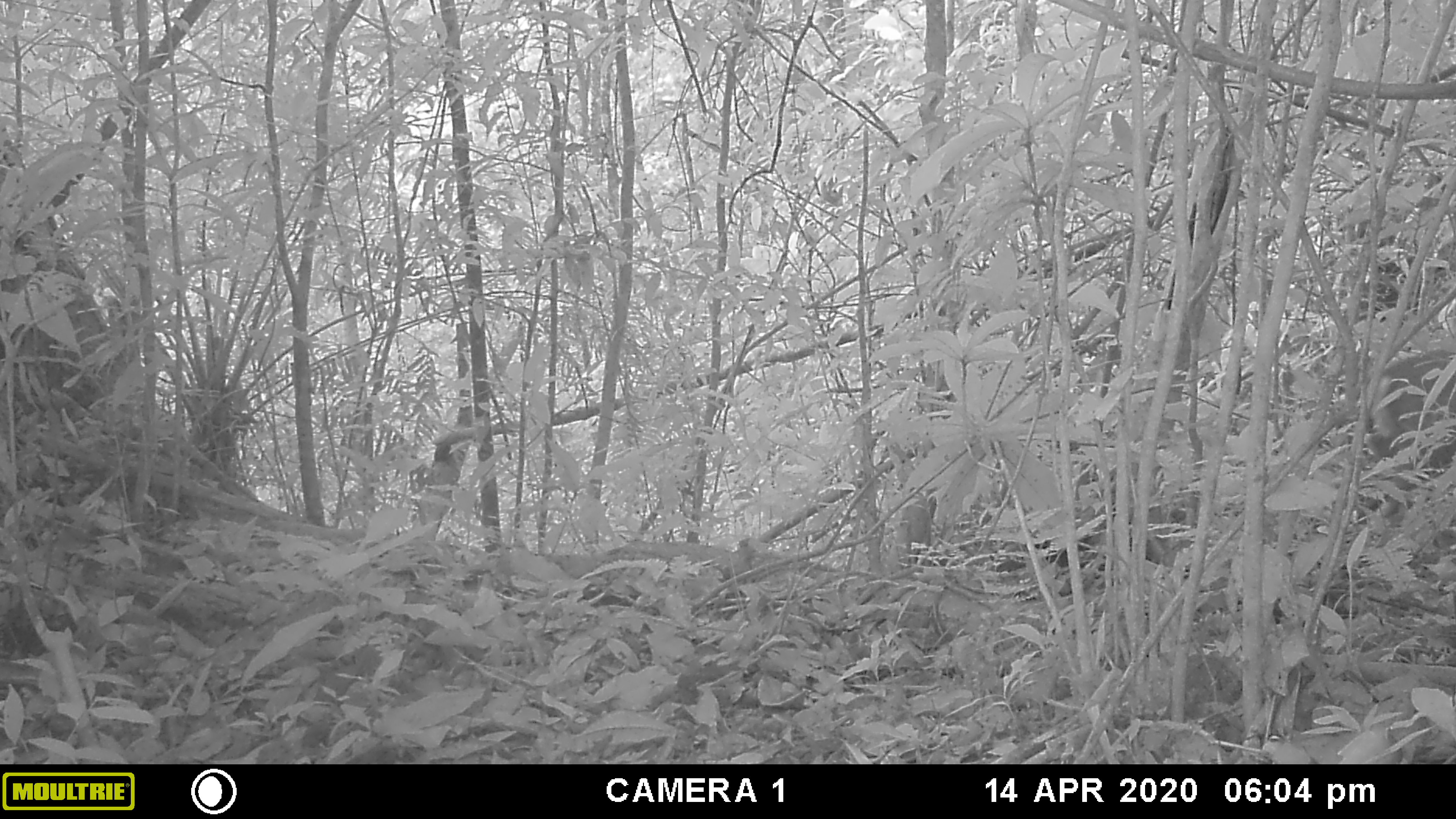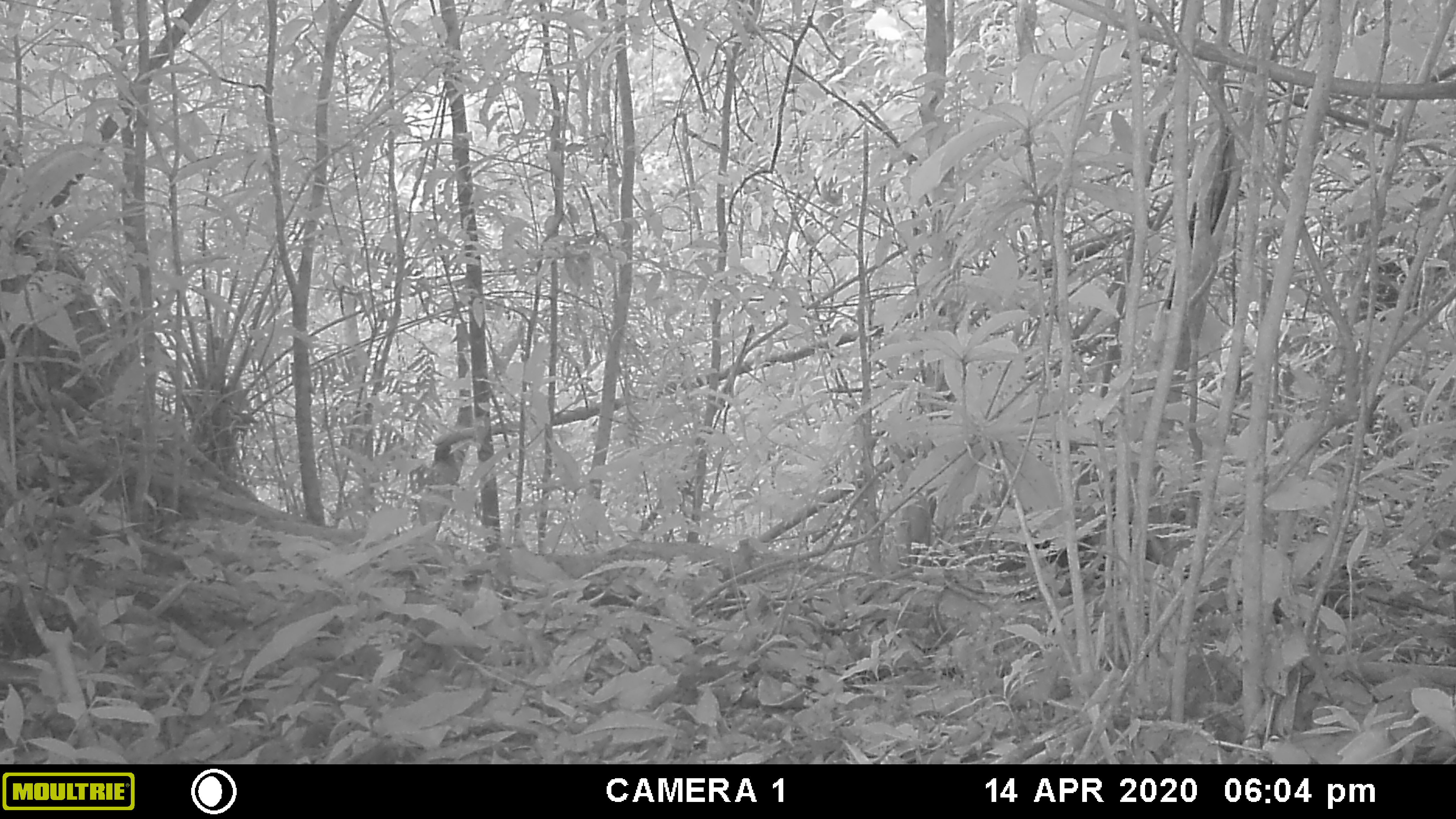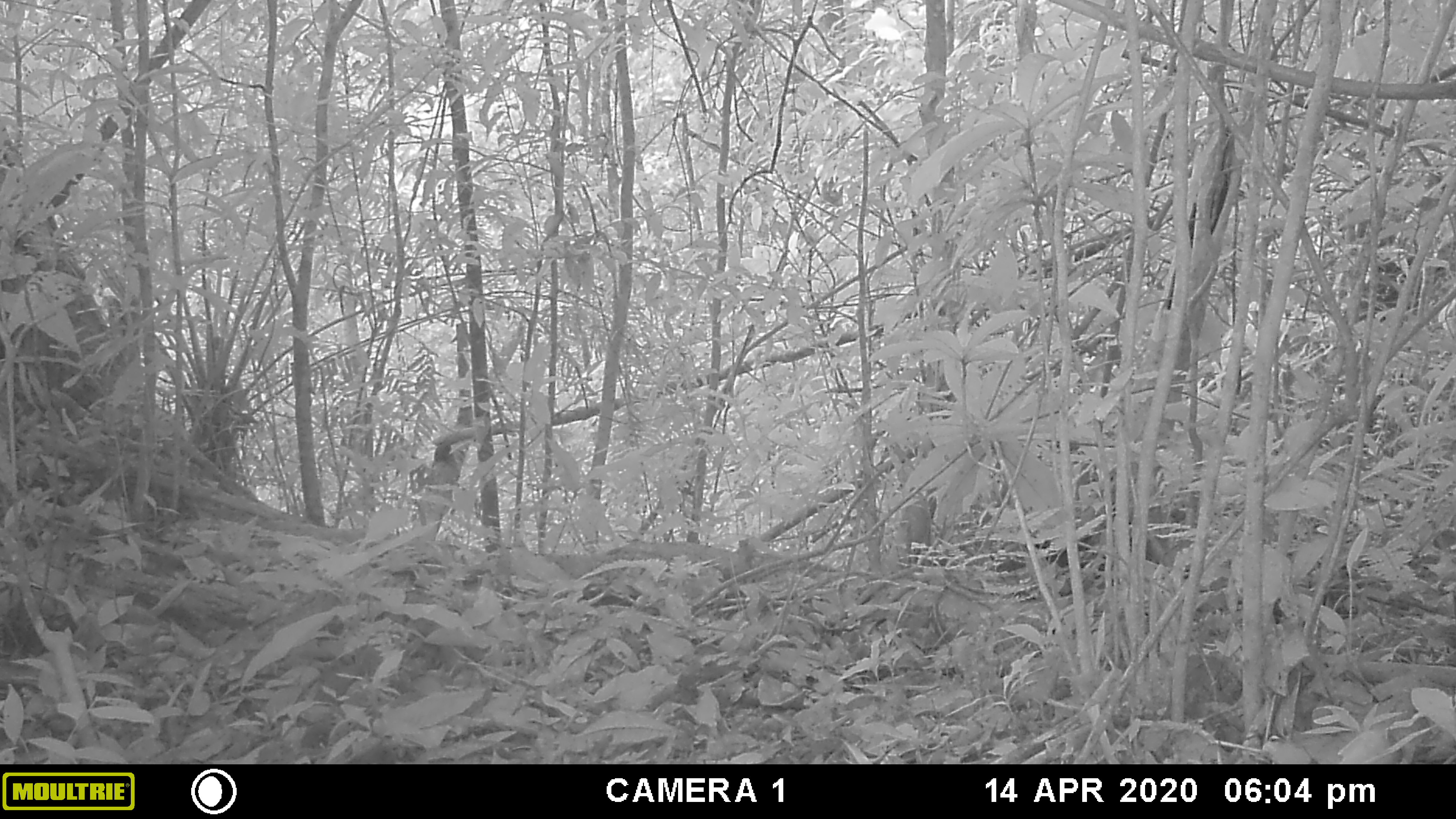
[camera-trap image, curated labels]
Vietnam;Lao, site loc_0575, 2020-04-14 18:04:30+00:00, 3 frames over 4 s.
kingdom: Animalia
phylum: Chordata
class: Mammalia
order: Artiodactyla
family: Cervidae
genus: Muntiacus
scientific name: Muntiacus rooseveltorum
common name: roosevelt's muntjac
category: roosevelts muntjac group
Roosevelts muntjac group (roosevelt's muntjac) (Muntiacus rooseveltorum). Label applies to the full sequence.